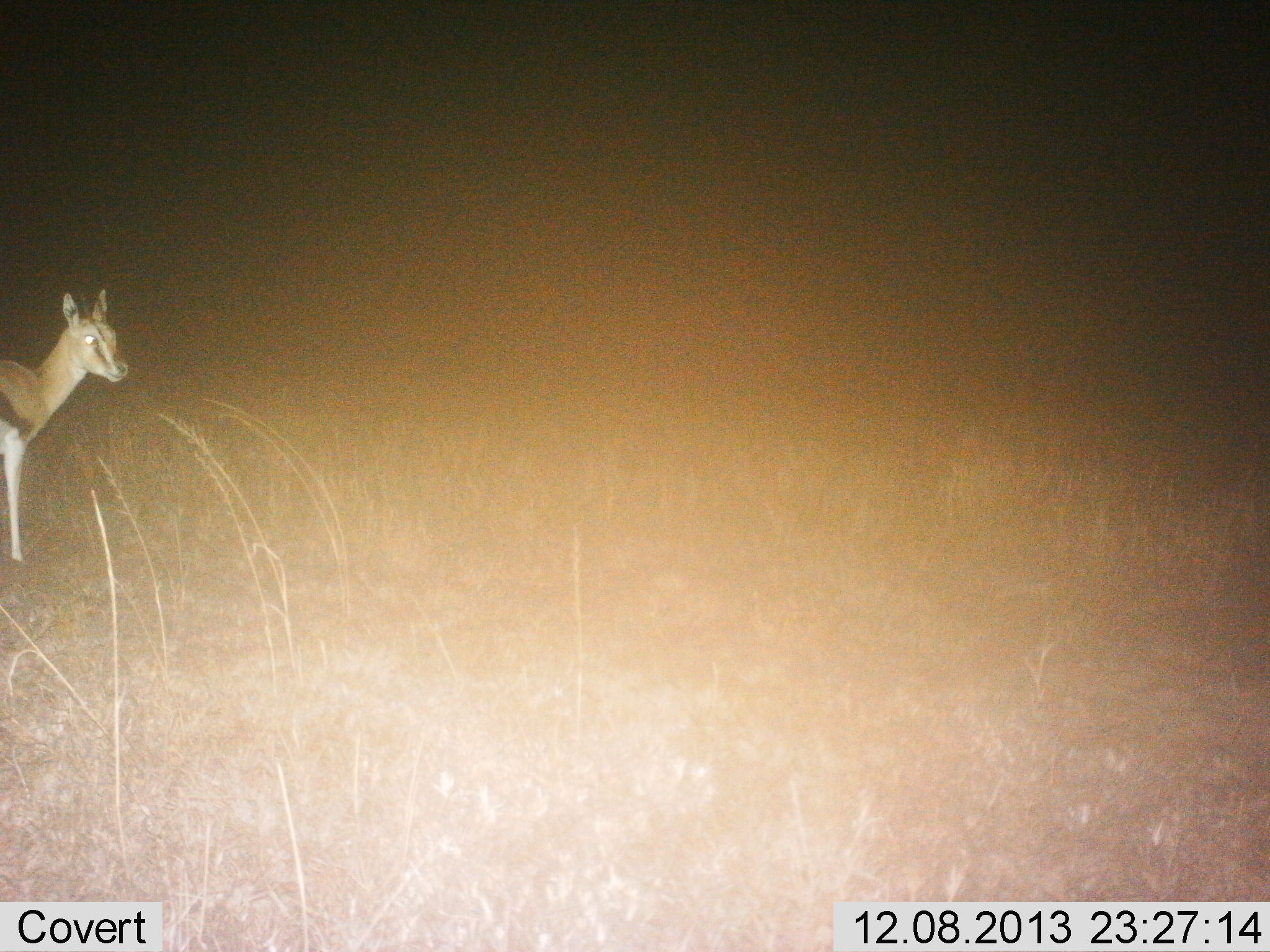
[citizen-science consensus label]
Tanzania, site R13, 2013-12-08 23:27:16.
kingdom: Animalia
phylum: Chordata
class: Mammalia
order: Artiodactyla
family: Bovidae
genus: Eudorcas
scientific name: Eudorcas thomsonii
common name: thomson's gazelle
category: gazellethomsons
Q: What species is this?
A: Gazellethomsons (thomson's gazelle) (Eudorcas thomsonii).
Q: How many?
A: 1.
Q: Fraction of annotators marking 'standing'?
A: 100%.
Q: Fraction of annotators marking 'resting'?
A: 0%.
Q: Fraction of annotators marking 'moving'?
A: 0%.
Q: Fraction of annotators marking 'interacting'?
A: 0%.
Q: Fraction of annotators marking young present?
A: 0%.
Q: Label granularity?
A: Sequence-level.